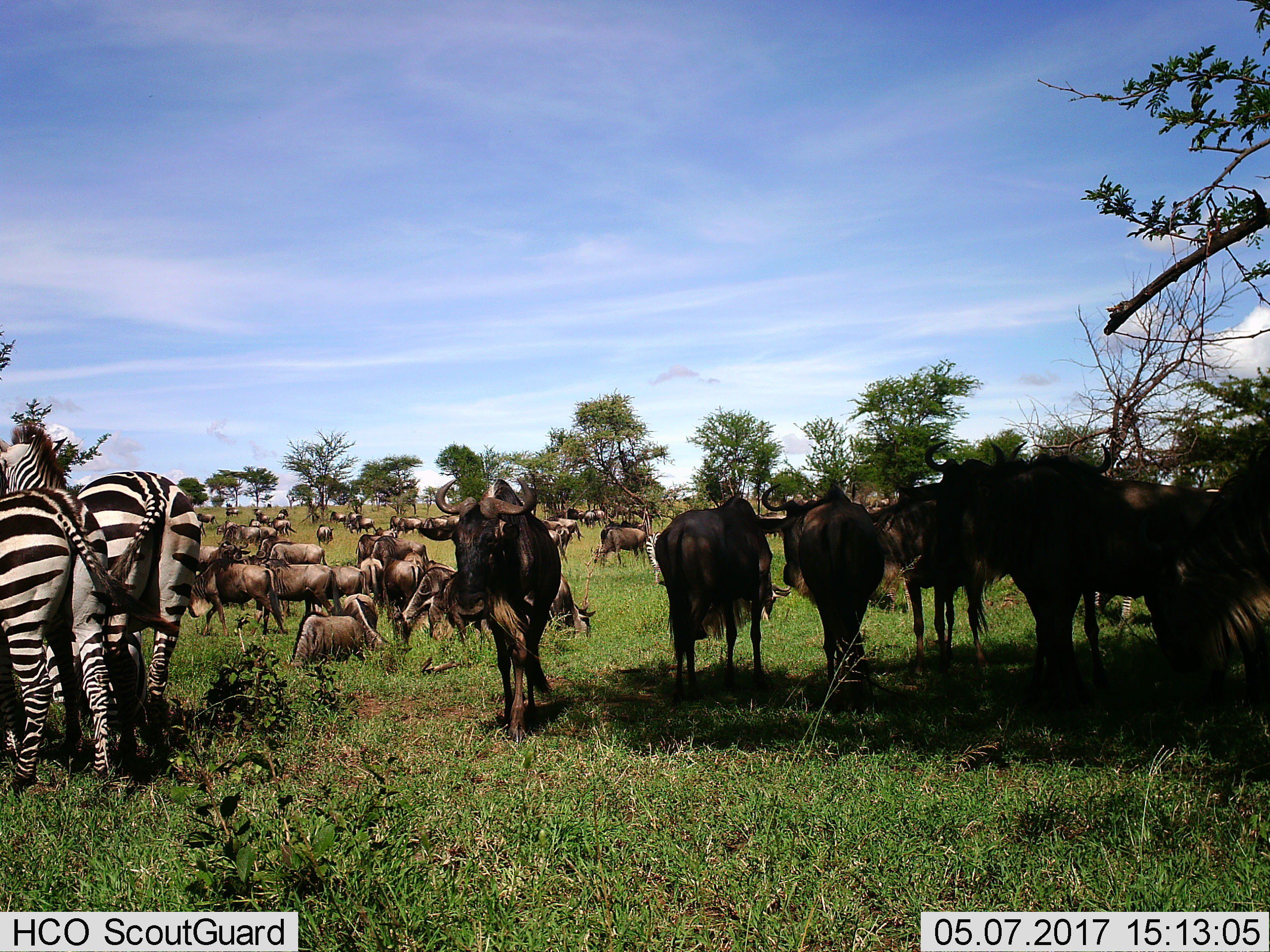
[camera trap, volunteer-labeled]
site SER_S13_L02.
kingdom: Animalia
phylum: Chordata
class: Mammalia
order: Artiodactyla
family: Bovidae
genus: Connochaetes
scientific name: Connochaetes taurinus taurinus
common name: blue wildebeest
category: wildebeestblue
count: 11-50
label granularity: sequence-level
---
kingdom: Animalia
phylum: Chordata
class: Mammalia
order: Perissodactyla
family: Equidae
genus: Equus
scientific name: Equus quagga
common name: plains zebra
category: zebraplains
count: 3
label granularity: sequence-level